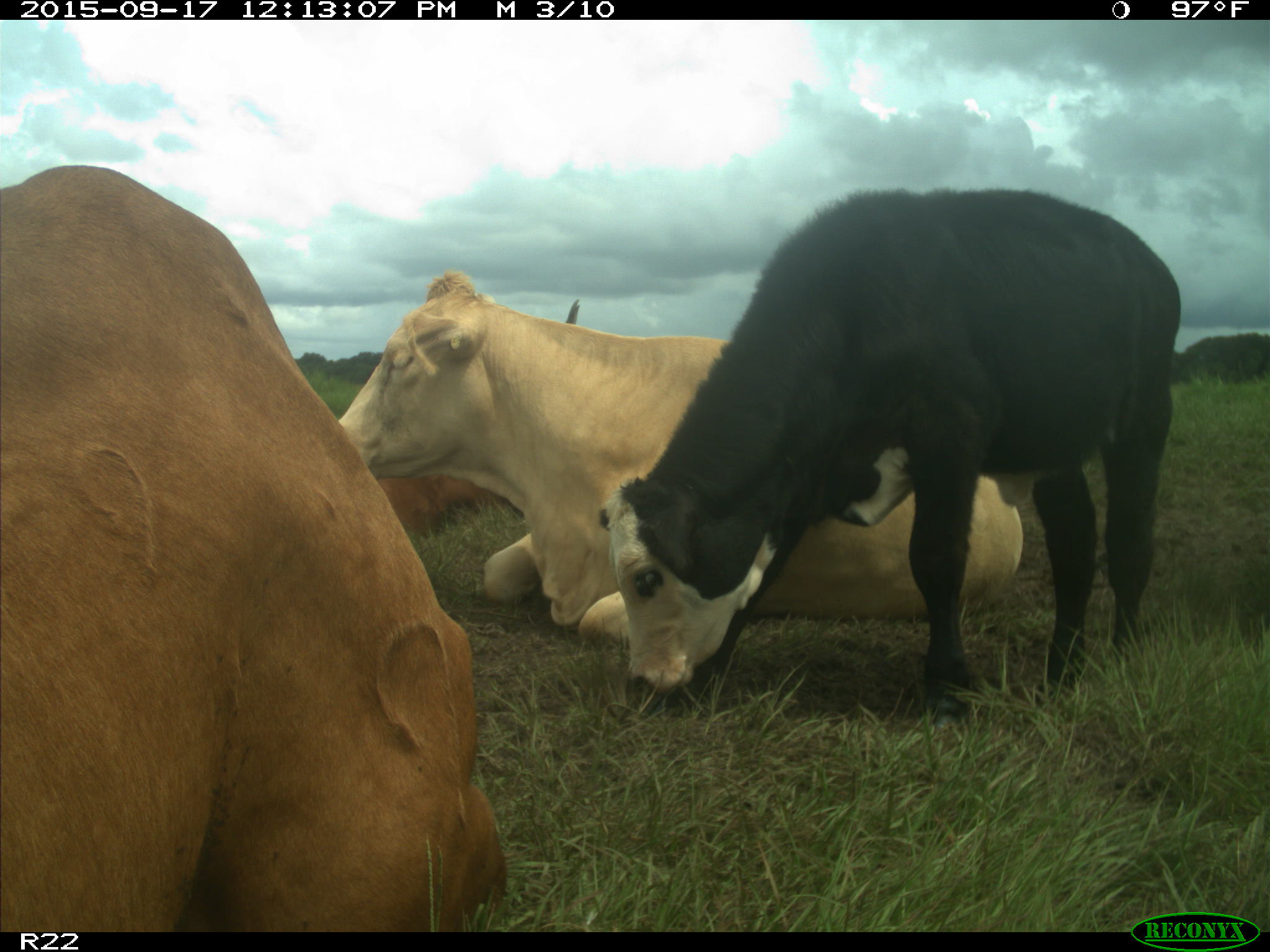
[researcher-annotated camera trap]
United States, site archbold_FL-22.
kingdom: Animalia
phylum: Chordata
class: Mammalia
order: Artiodactyla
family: Bovidae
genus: Bos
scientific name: Bos taurus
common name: domestic cow